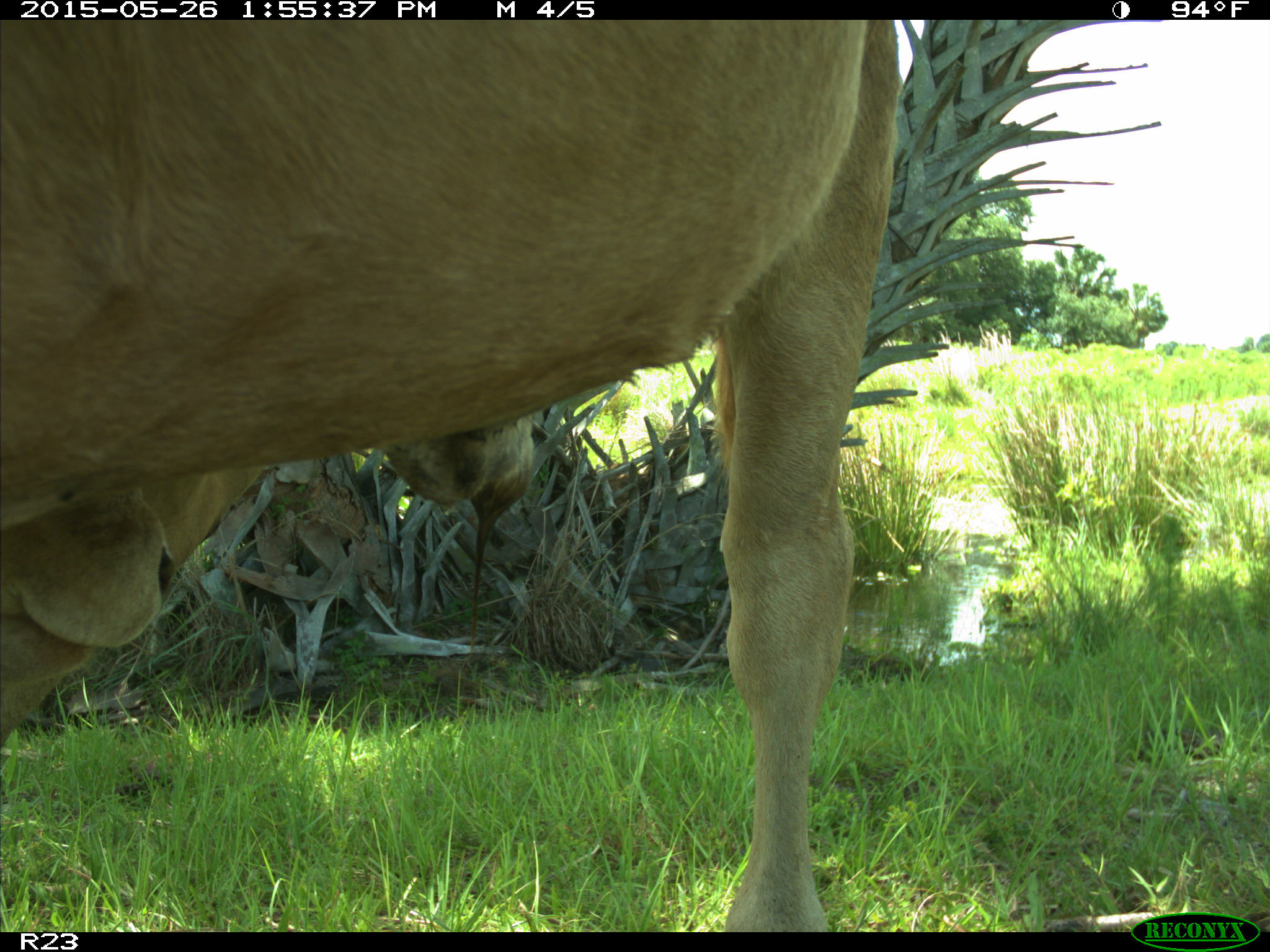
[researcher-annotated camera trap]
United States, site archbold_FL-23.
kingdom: Animalia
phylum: Chordata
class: Mammalia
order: Artiodactyla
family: Bovidae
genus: Bos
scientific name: Bos taurus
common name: domestic cow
Bos taurus (domestic cow).